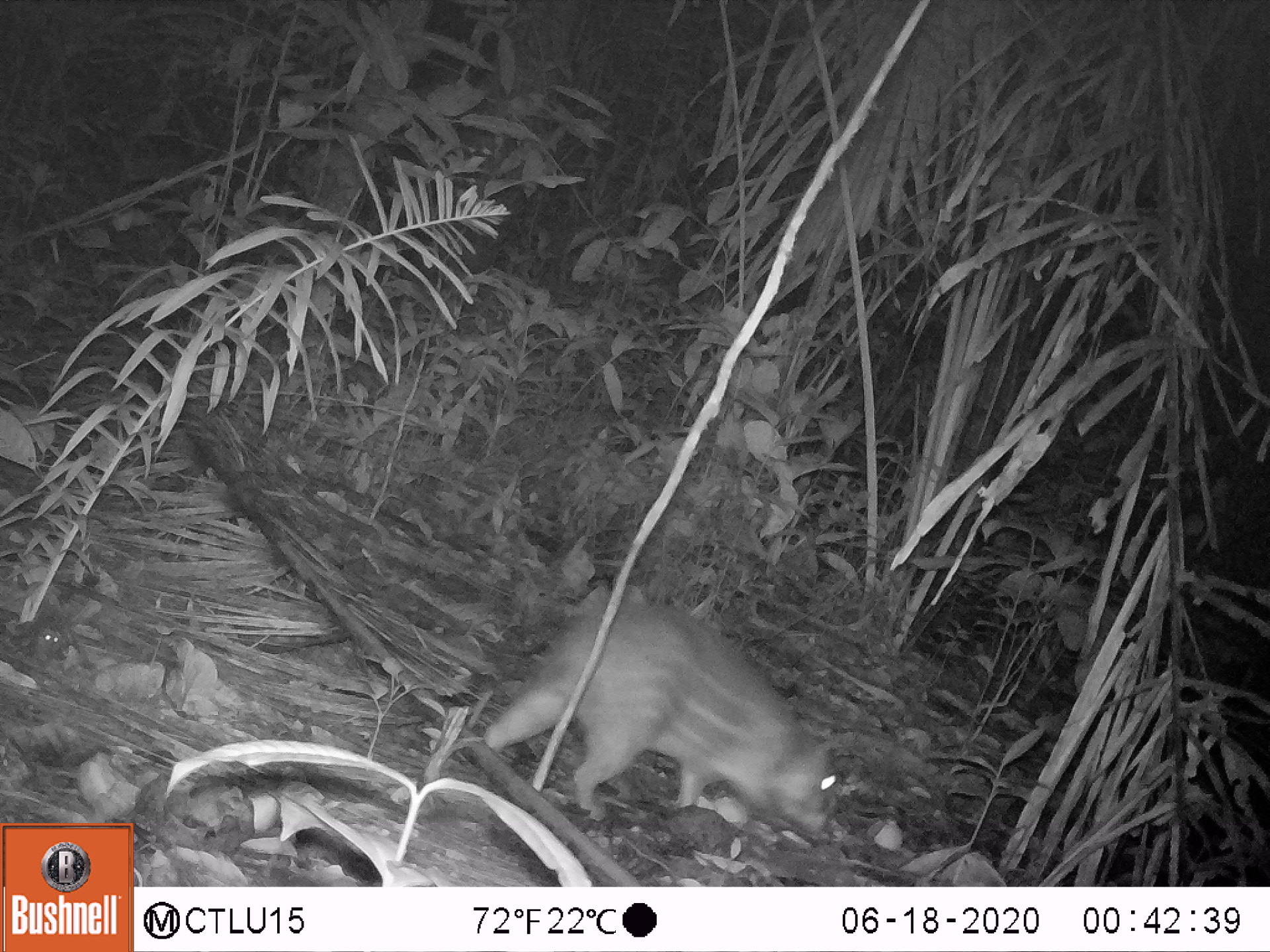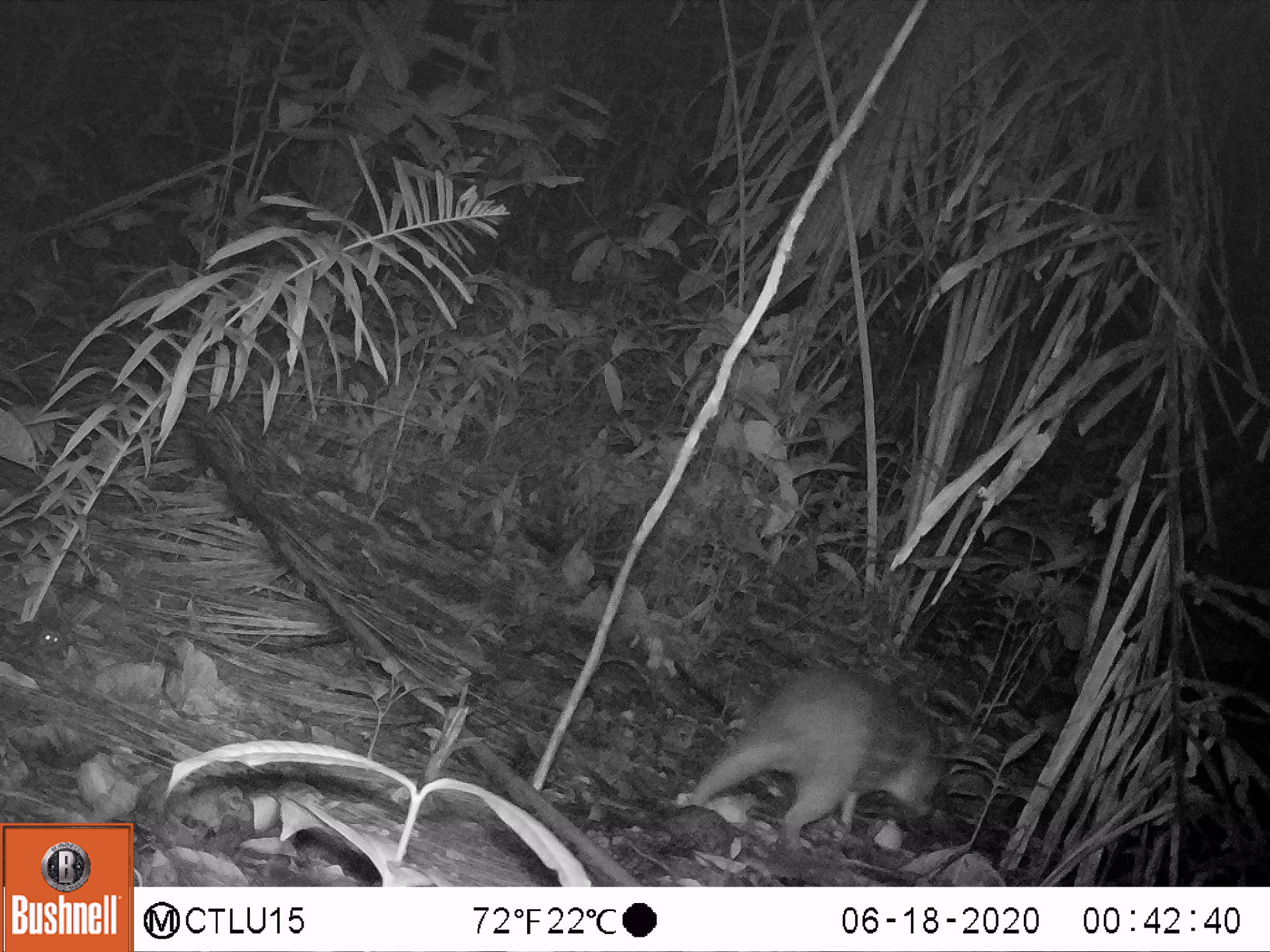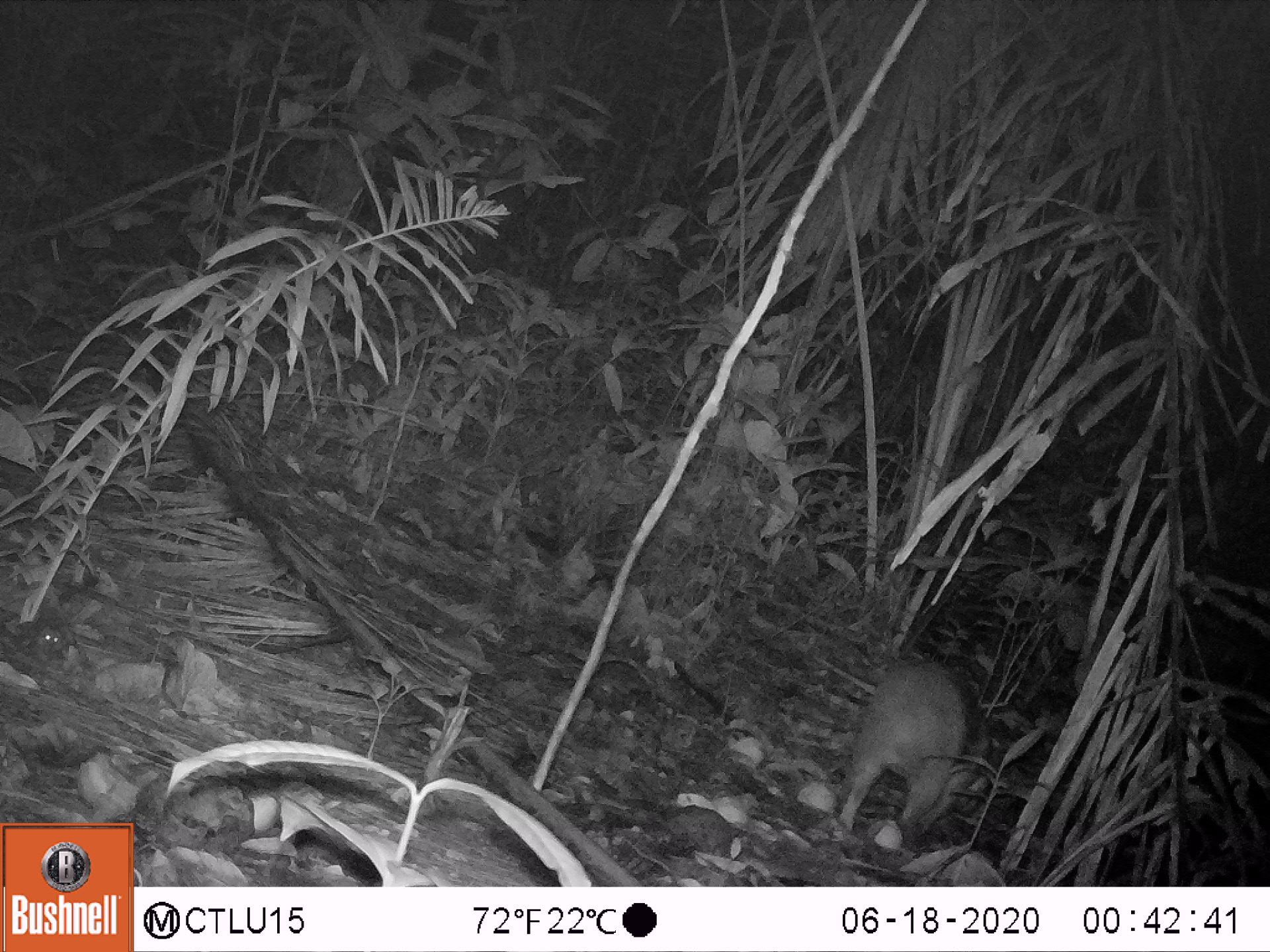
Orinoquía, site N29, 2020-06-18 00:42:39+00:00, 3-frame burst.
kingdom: Animalia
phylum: Chordata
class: Mammalia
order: Rodentia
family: Cuniculidae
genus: Cuniculus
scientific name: Cuniculus paca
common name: spotted paca